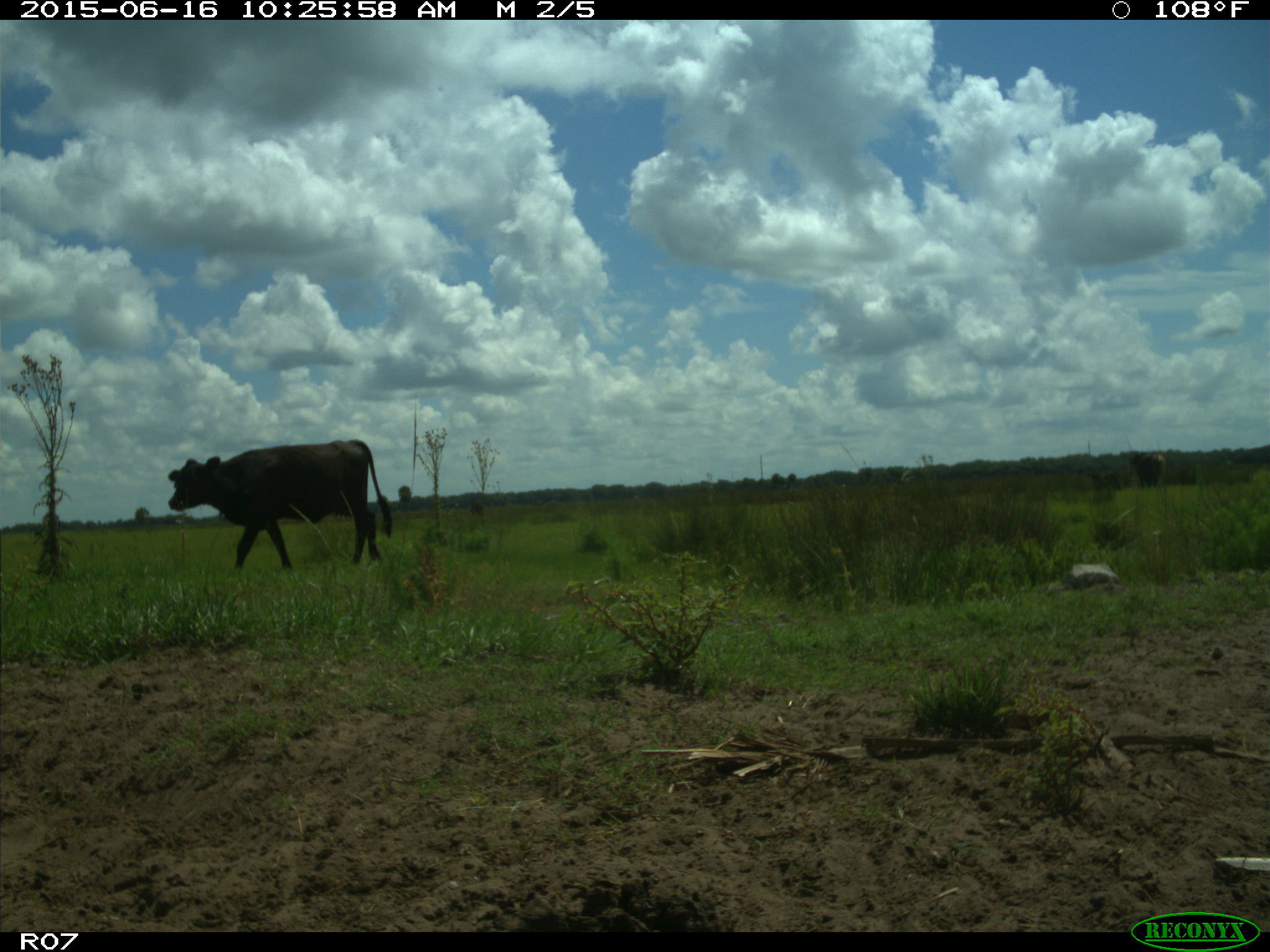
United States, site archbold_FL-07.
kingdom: Animalia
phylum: Chordata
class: Mammalia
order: Artiodactyla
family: Bovidae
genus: Bos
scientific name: Bos taurus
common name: domestic cow